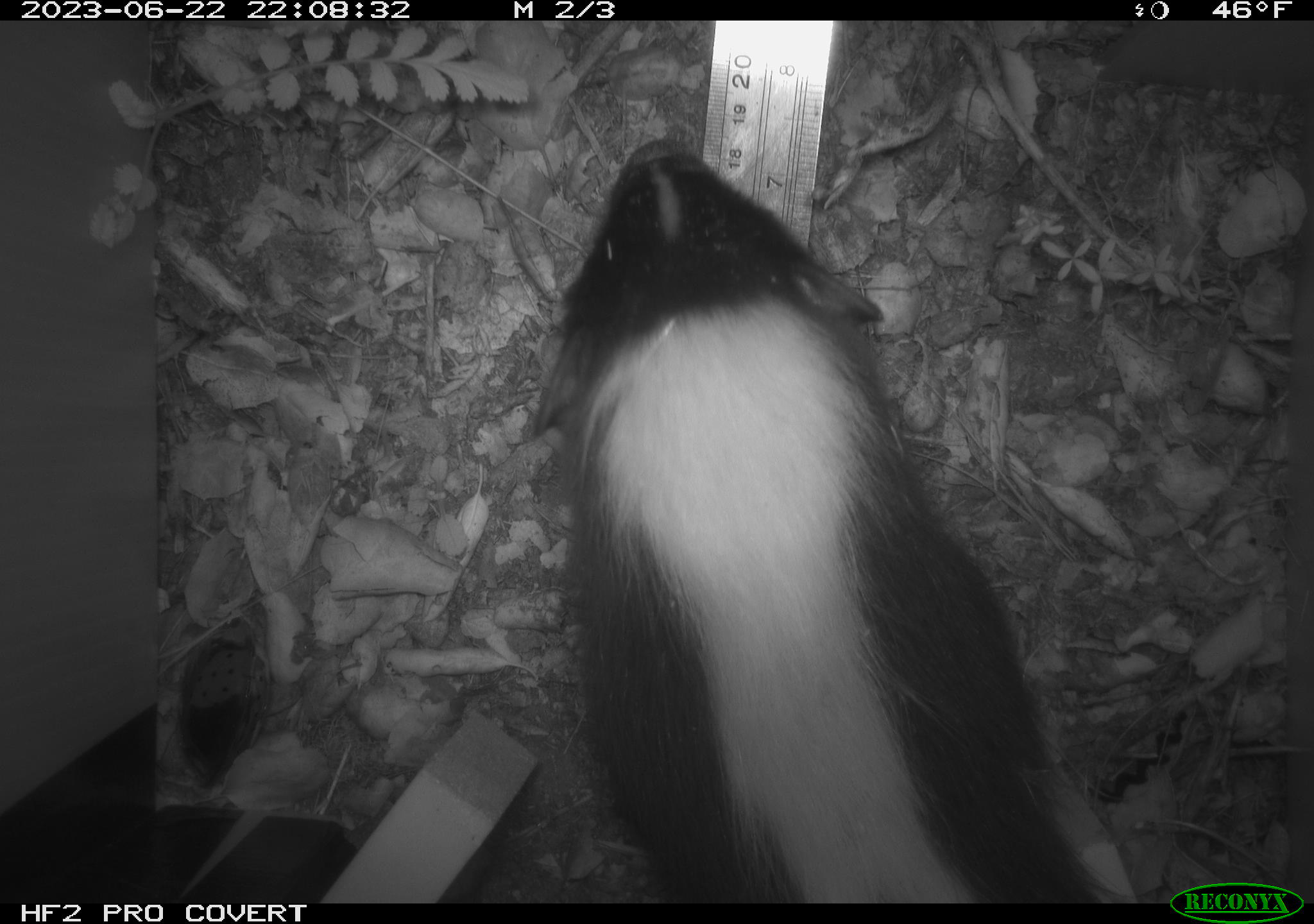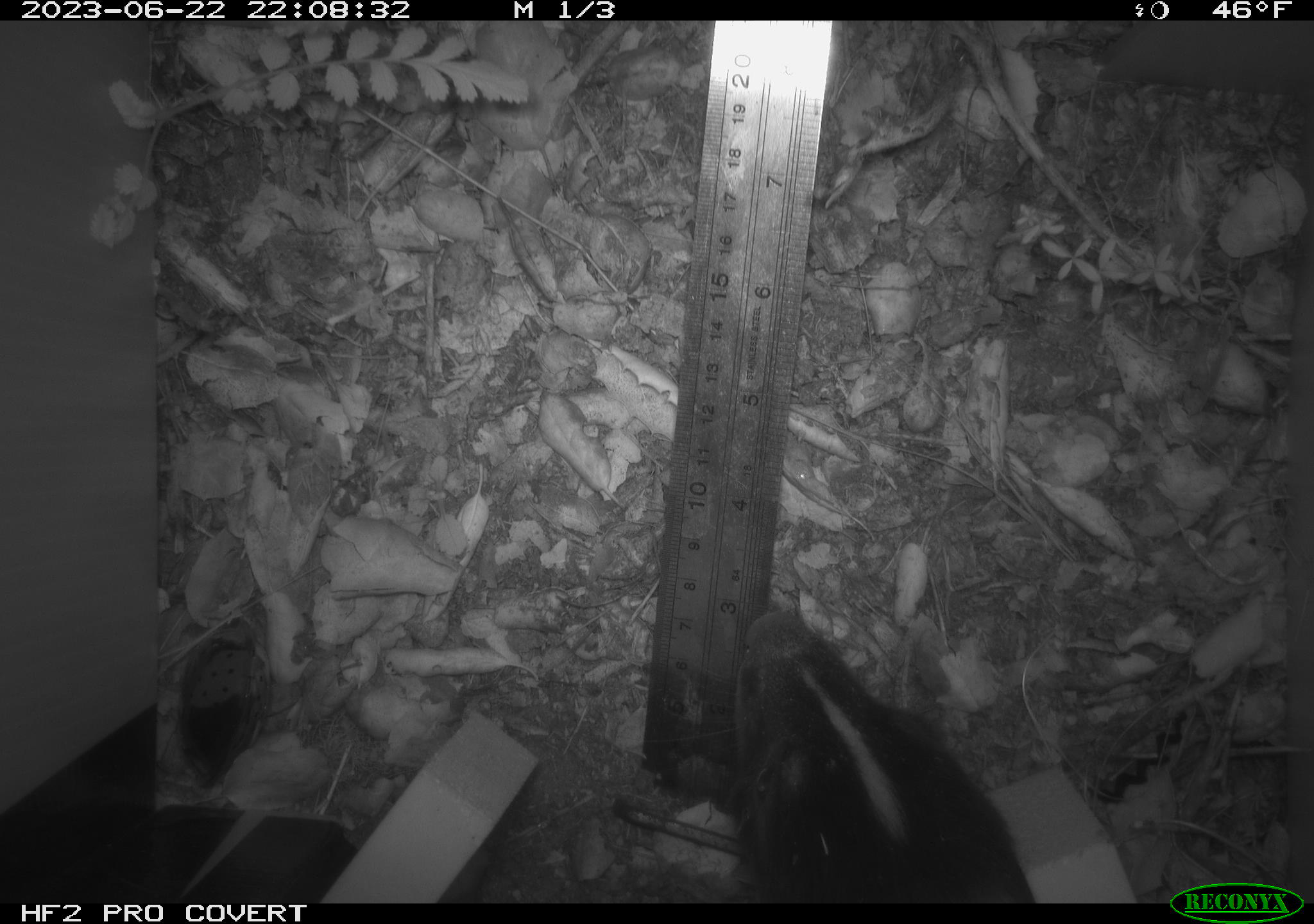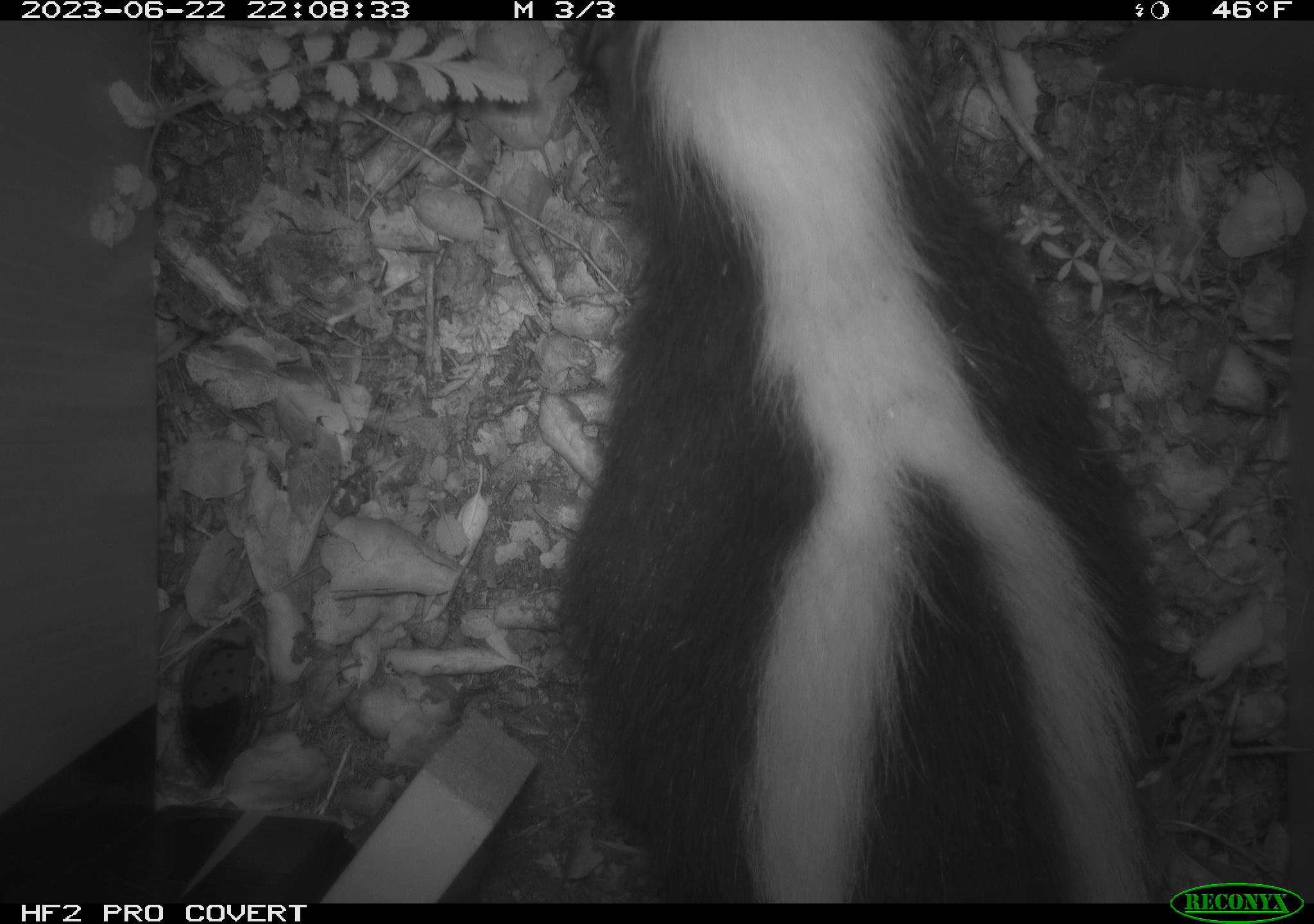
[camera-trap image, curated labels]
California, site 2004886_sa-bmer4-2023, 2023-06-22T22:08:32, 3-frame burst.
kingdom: Animalia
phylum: Chordata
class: Mammalia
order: Carnivora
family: Mephitidae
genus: Mephitis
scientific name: Mephitis mephitis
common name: striped skunk